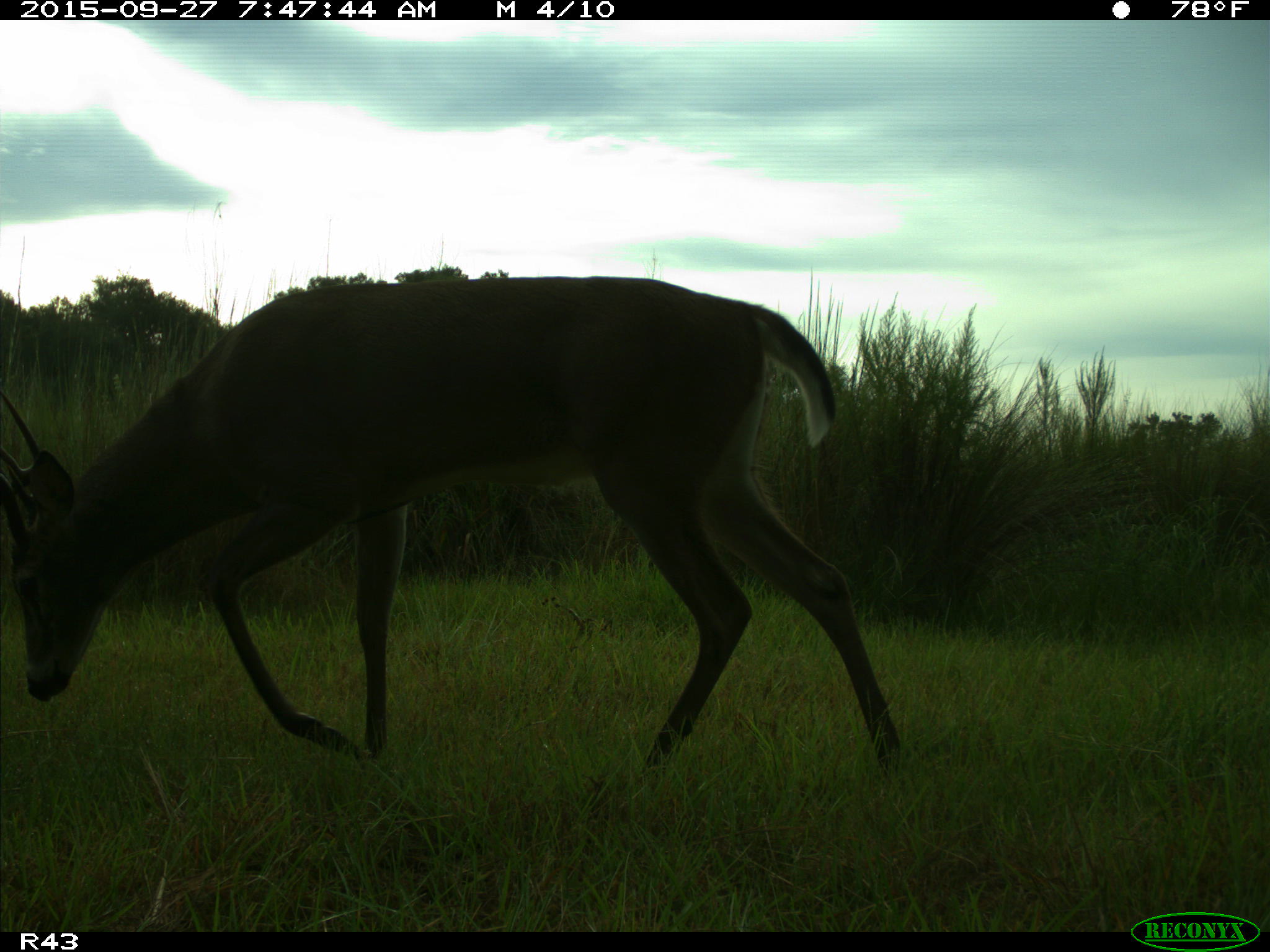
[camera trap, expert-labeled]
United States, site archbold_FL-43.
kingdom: Animalia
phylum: Chordata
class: Mammalia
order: Artiodactyla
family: Cervidae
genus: Odocoileus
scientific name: Odocoileus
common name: deer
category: unidentified deer